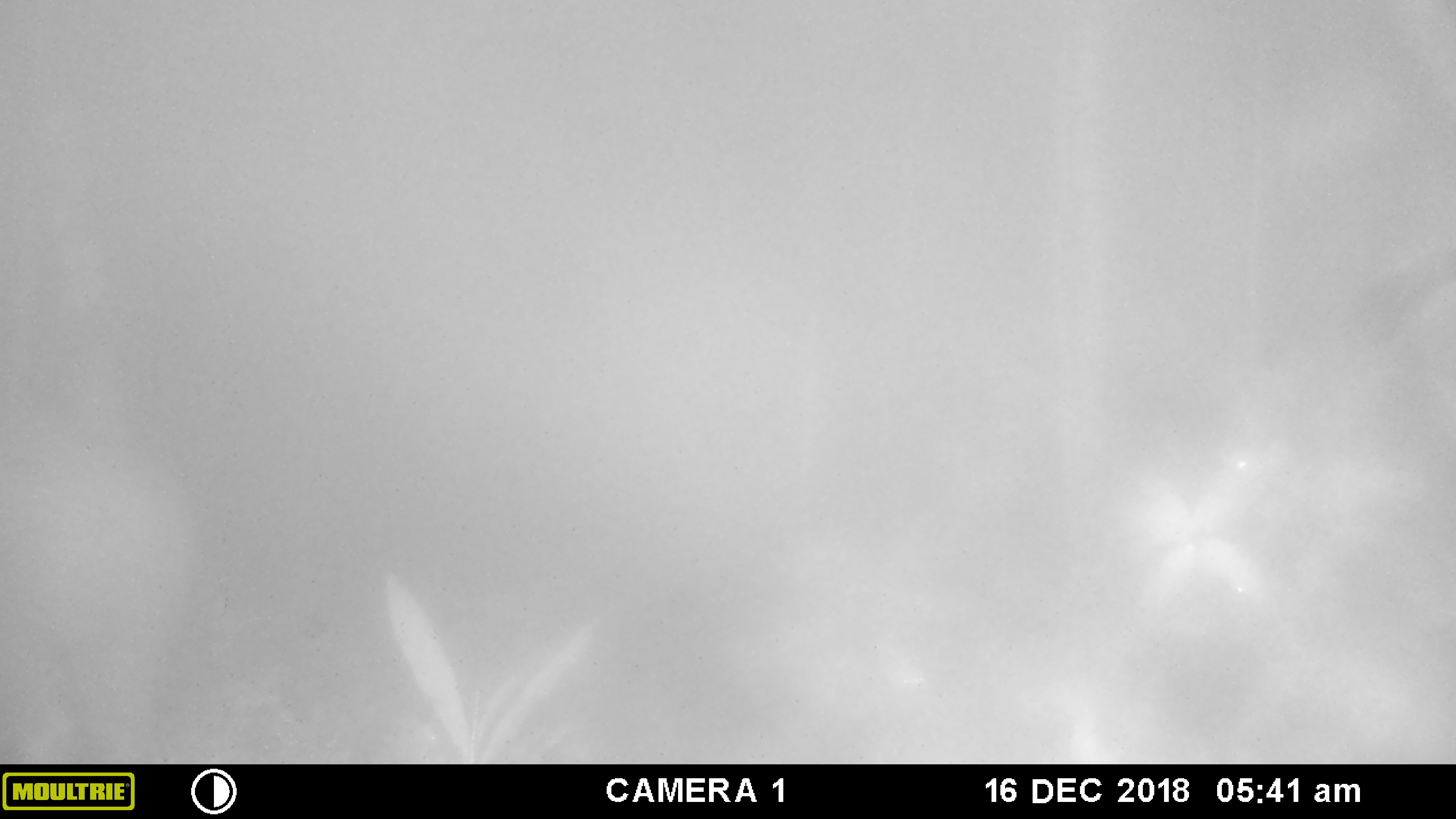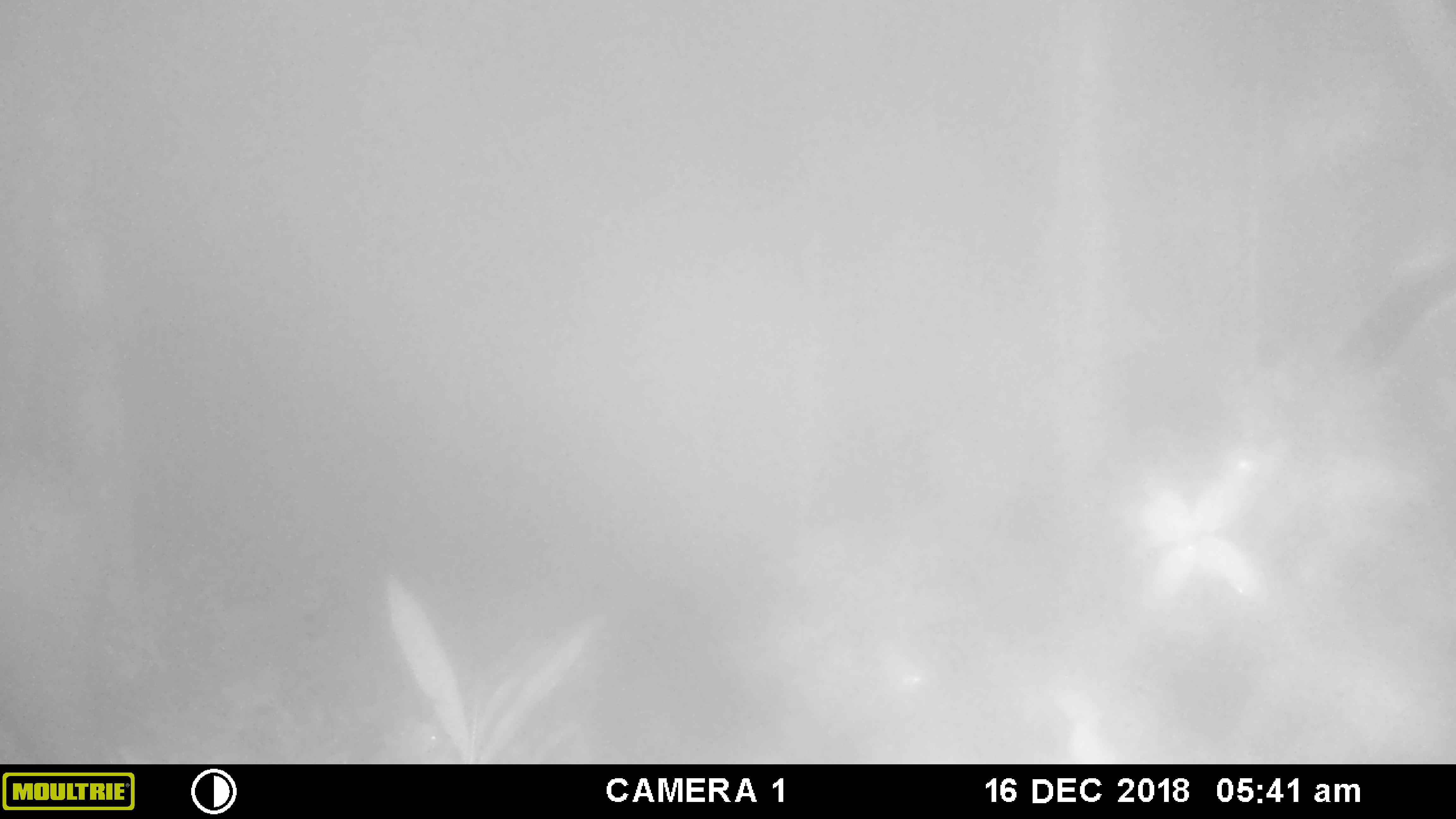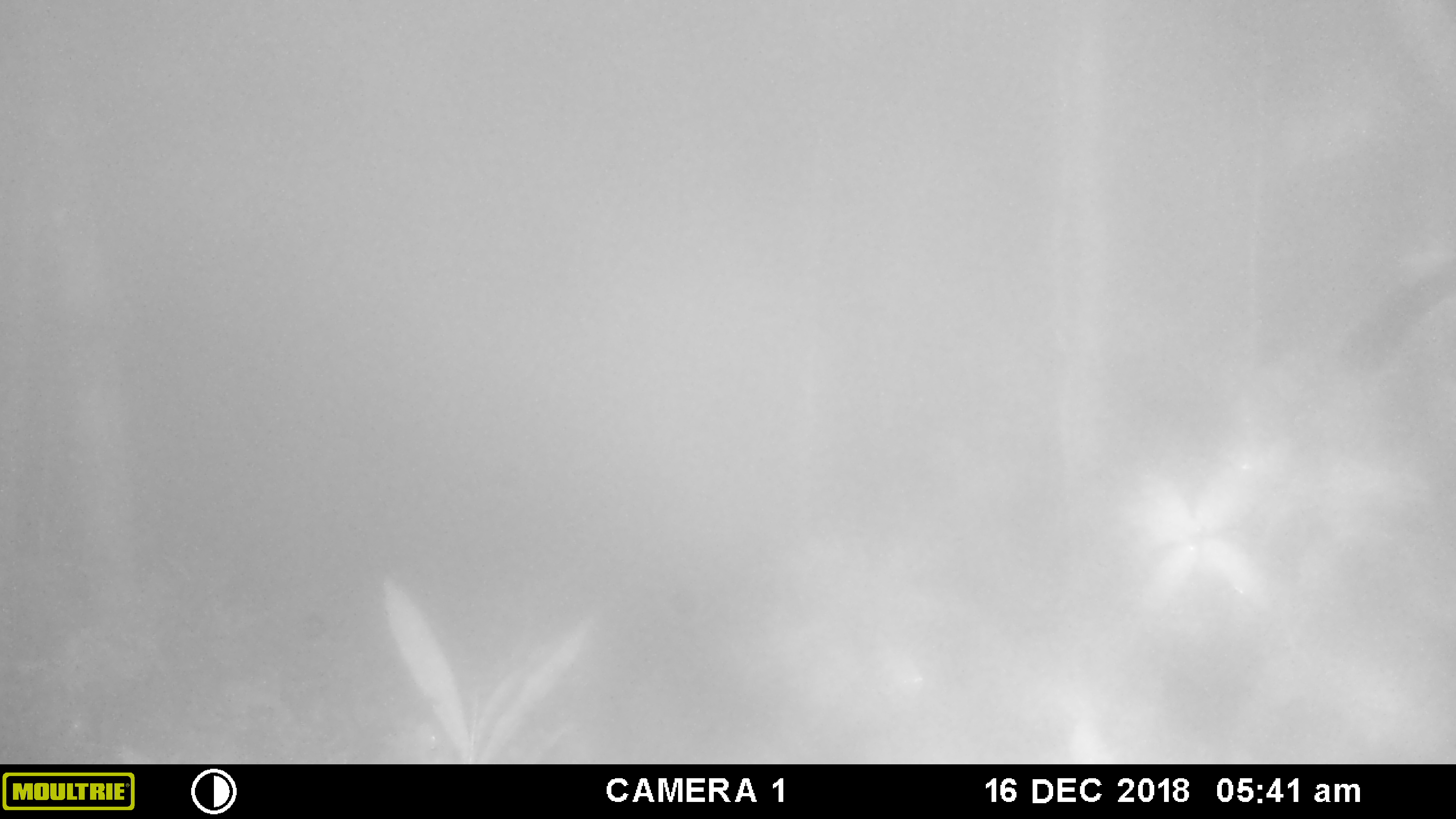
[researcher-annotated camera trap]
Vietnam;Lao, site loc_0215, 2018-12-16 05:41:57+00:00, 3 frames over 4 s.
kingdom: Animalia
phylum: Chordata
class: Mammalia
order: Artiodactyla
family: Suidae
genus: Sus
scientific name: Sus scrofa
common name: eurasian wild pig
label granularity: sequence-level